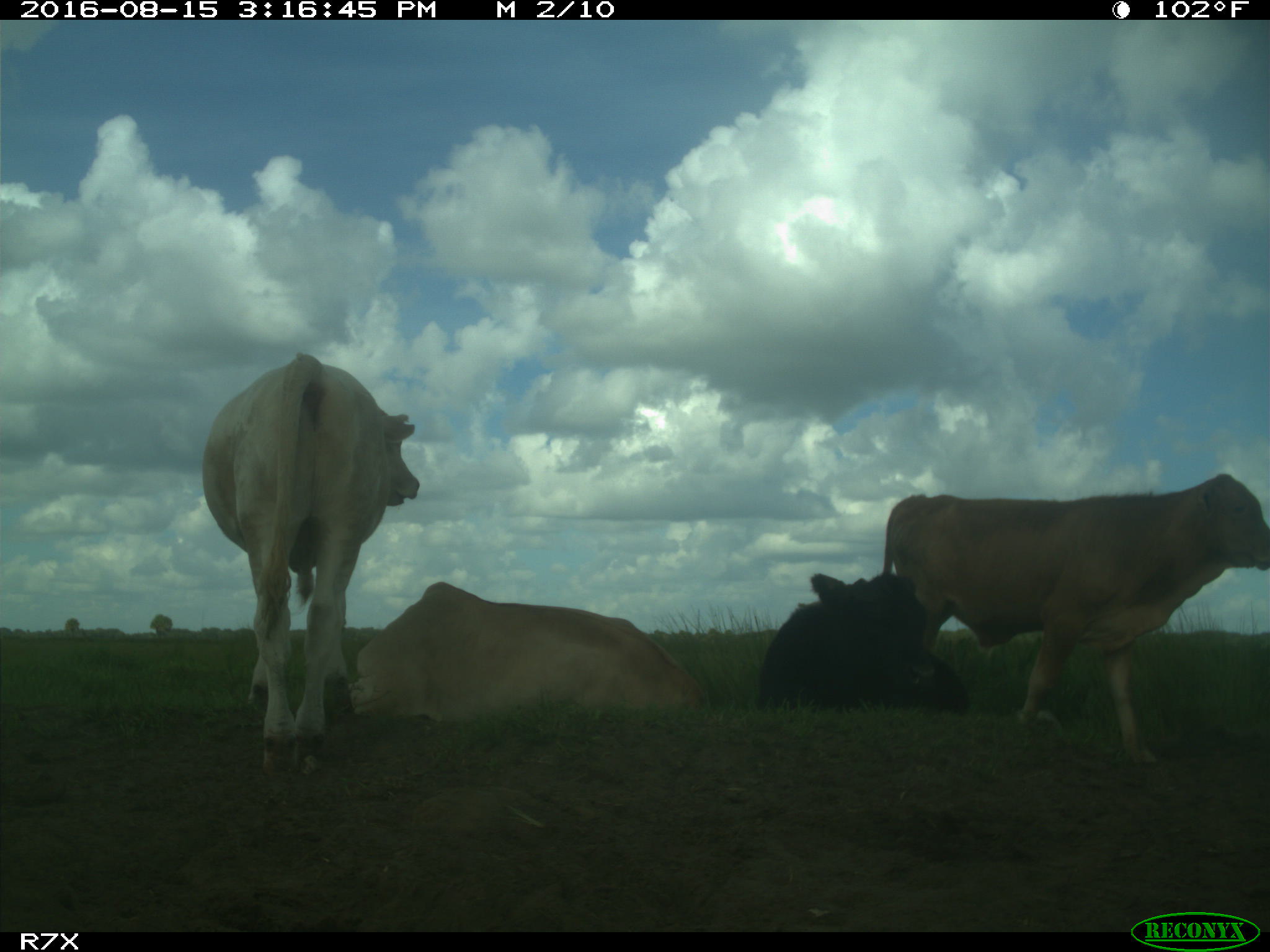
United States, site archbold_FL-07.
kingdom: Animalia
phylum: Chordata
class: Mammalia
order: Artiodactyla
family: Bovidae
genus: Bos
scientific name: Bos taurus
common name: domestic cow